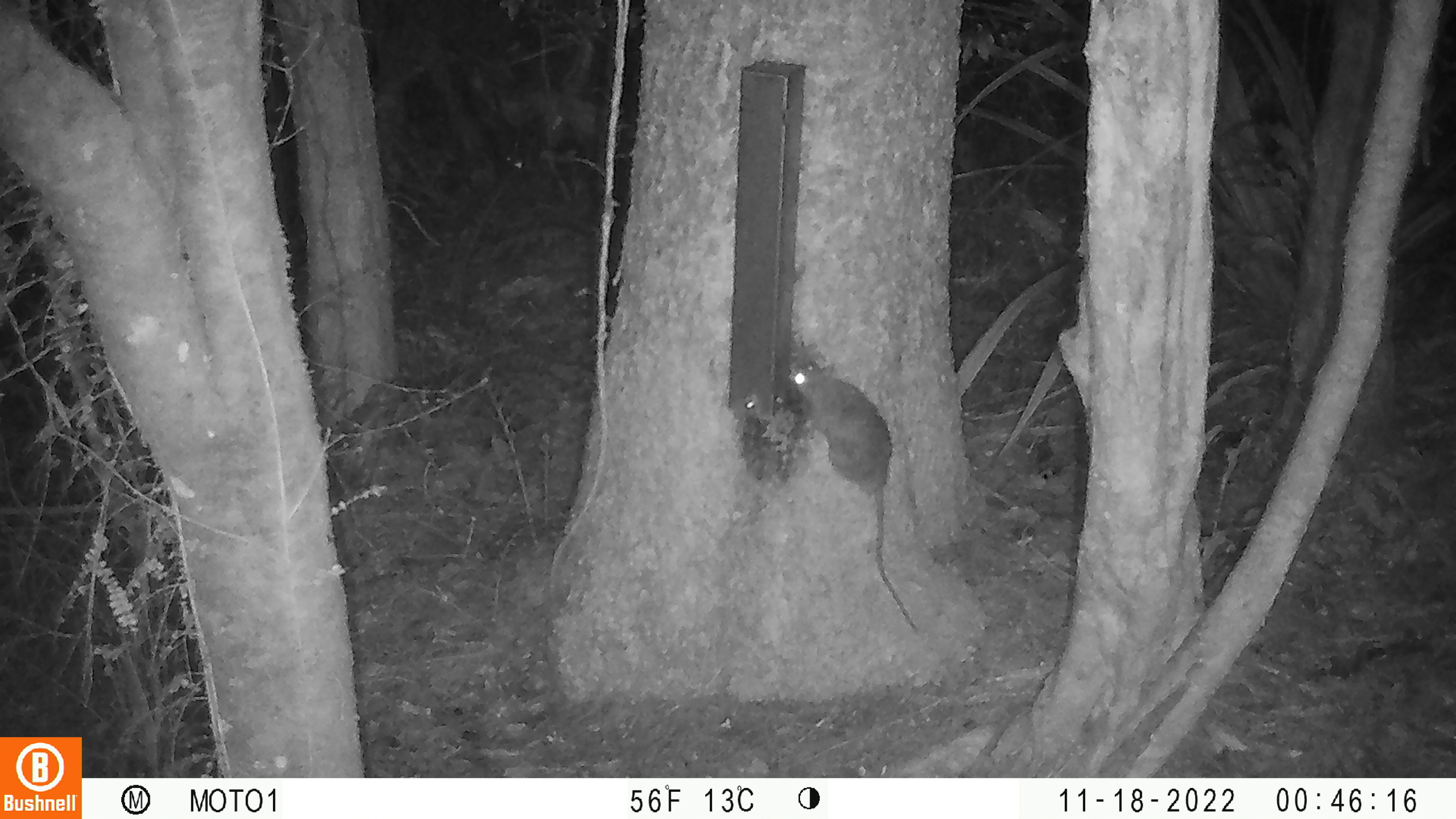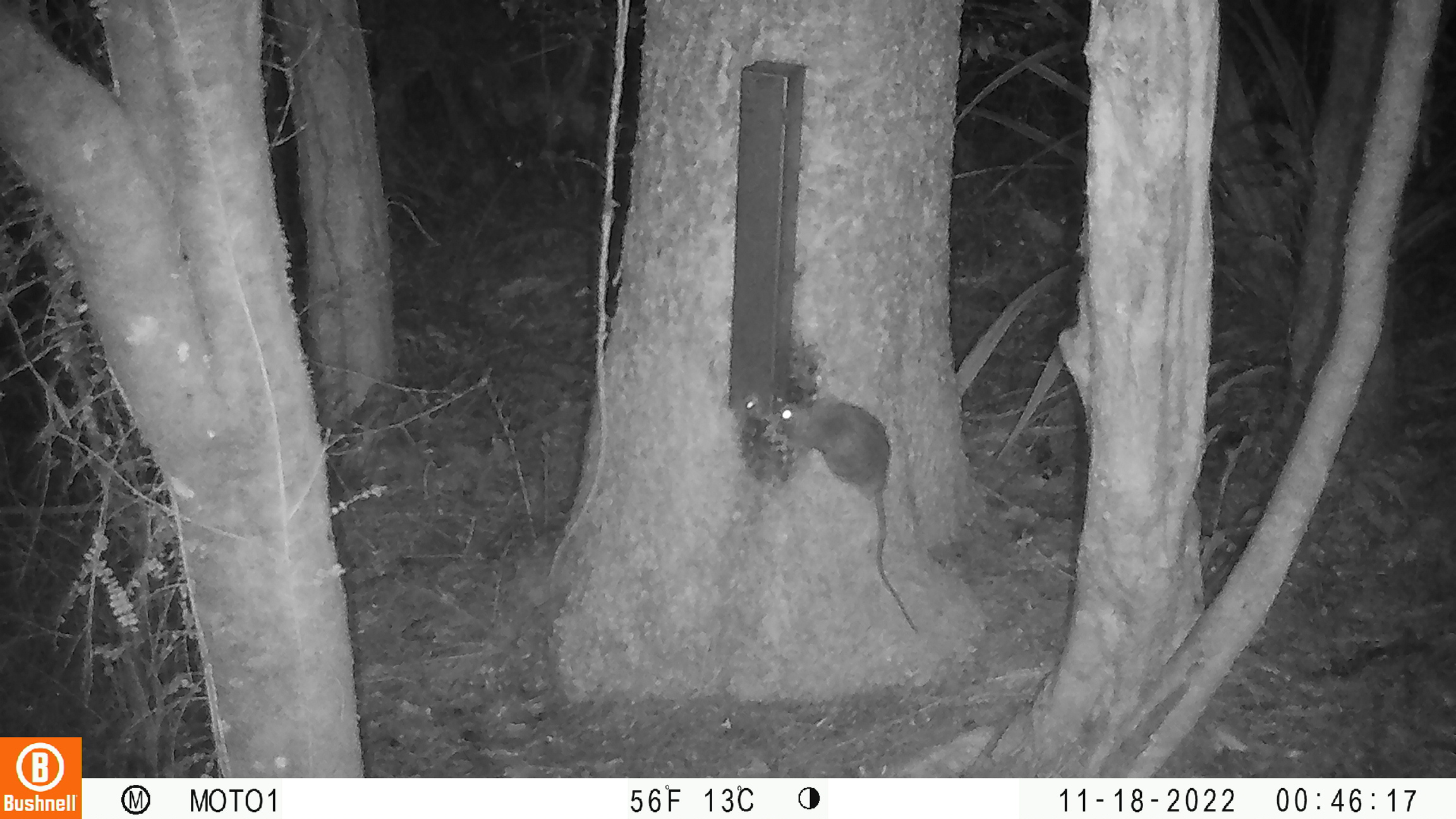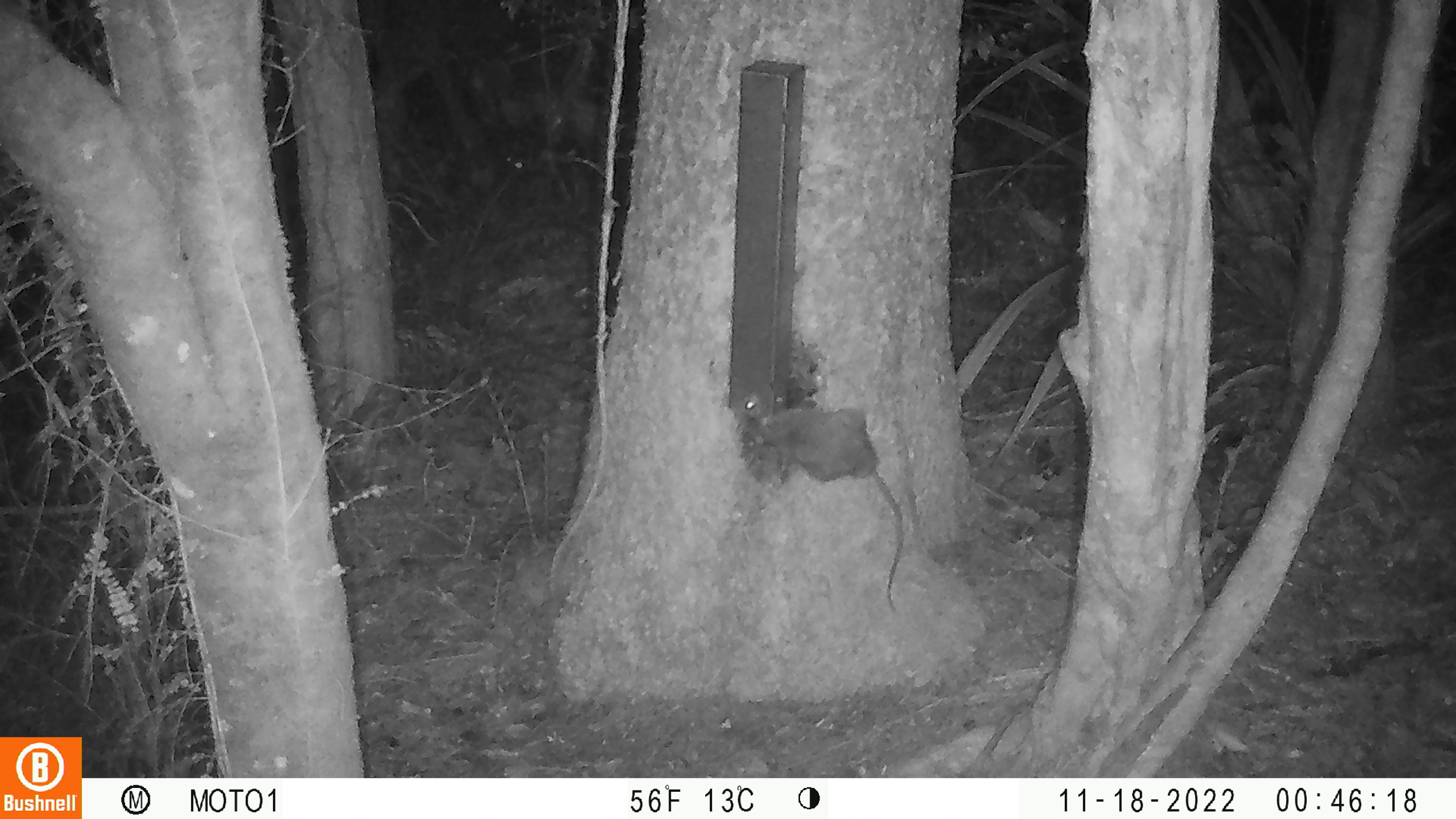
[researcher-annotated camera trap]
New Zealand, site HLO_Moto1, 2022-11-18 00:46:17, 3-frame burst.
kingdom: Animalia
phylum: Chordata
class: Mammalia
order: Rodentia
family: Muridae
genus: Rattus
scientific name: Rattus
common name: rat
Rat (Rattus).